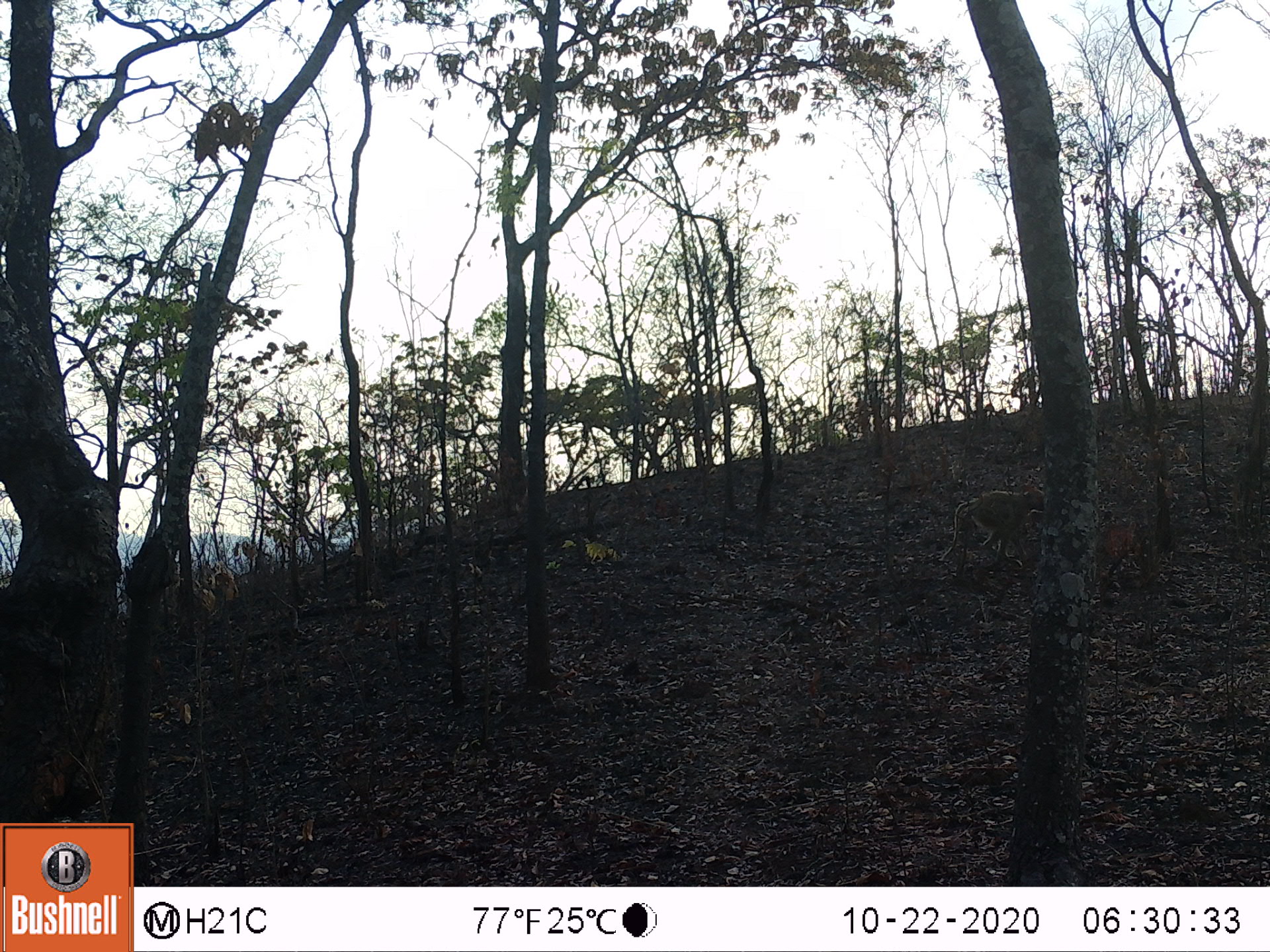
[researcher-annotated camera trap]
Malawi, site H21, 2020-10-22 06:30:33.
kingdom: Animalia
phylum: Chordata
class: Mammalia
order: Primates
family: Cercopithecidae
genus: Papio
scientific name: Papio cynocephalus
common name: yellow baboon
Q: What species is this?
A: Yellow baboon (Papio cynocephalus).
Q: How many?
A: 1.